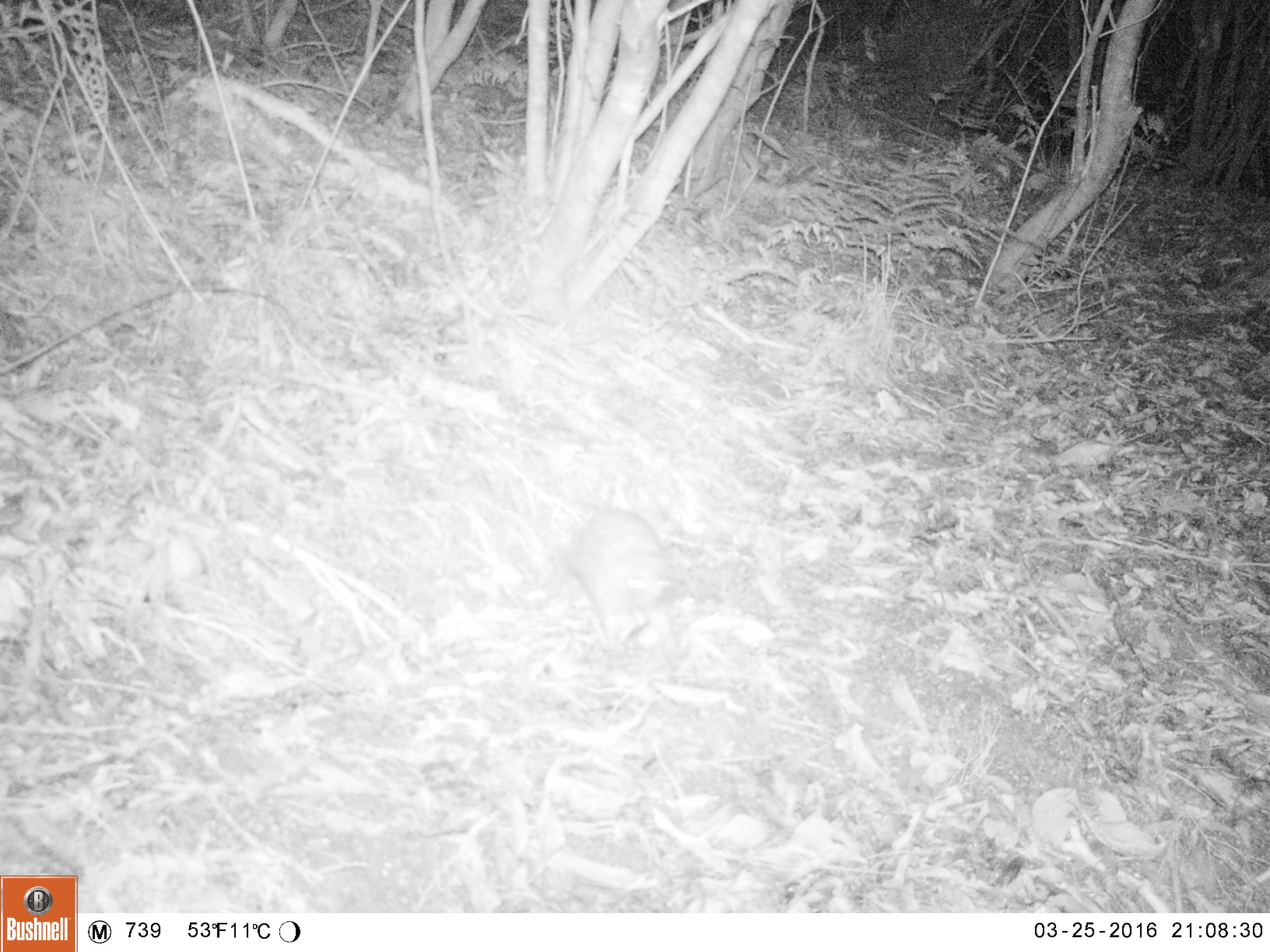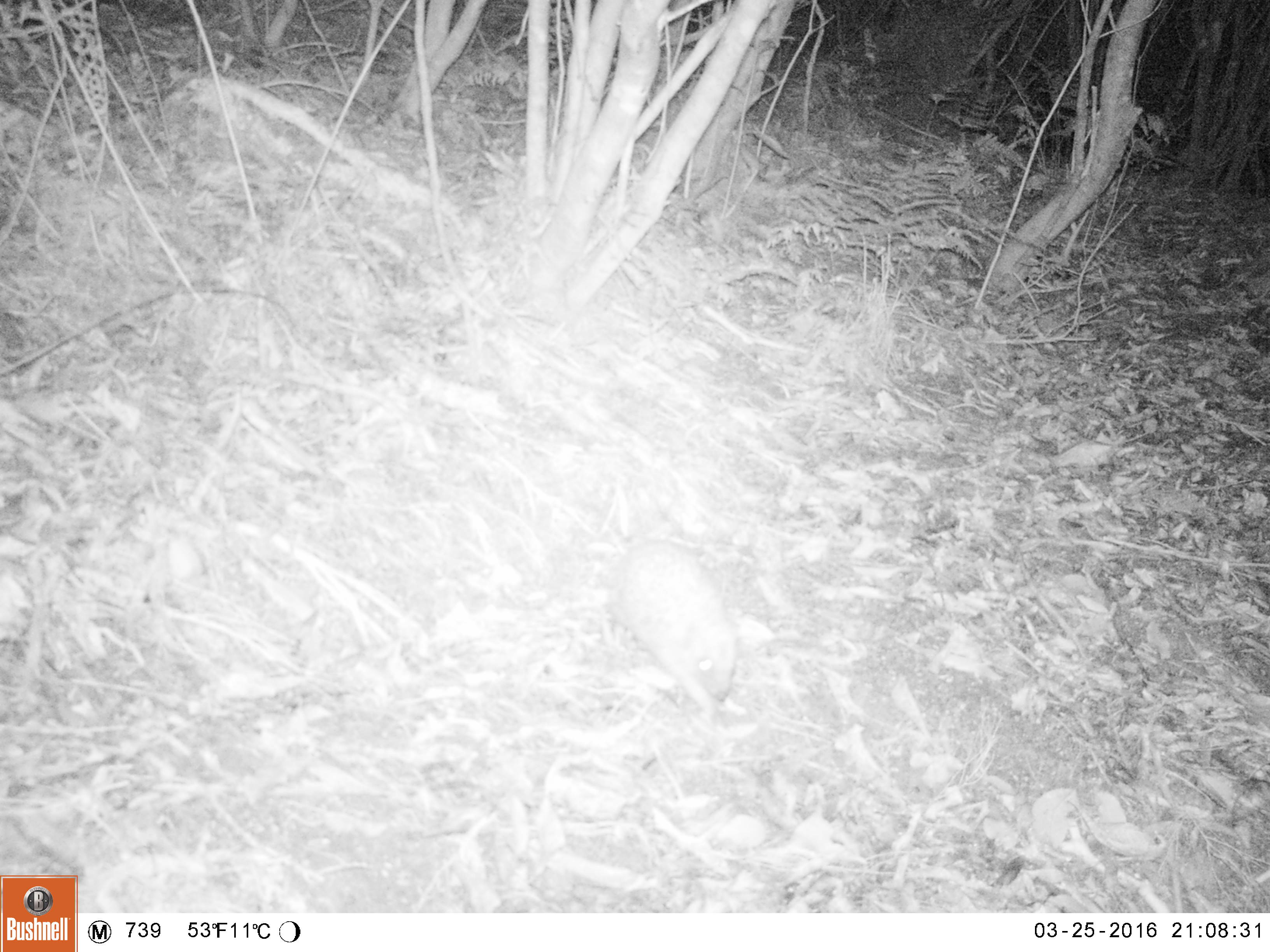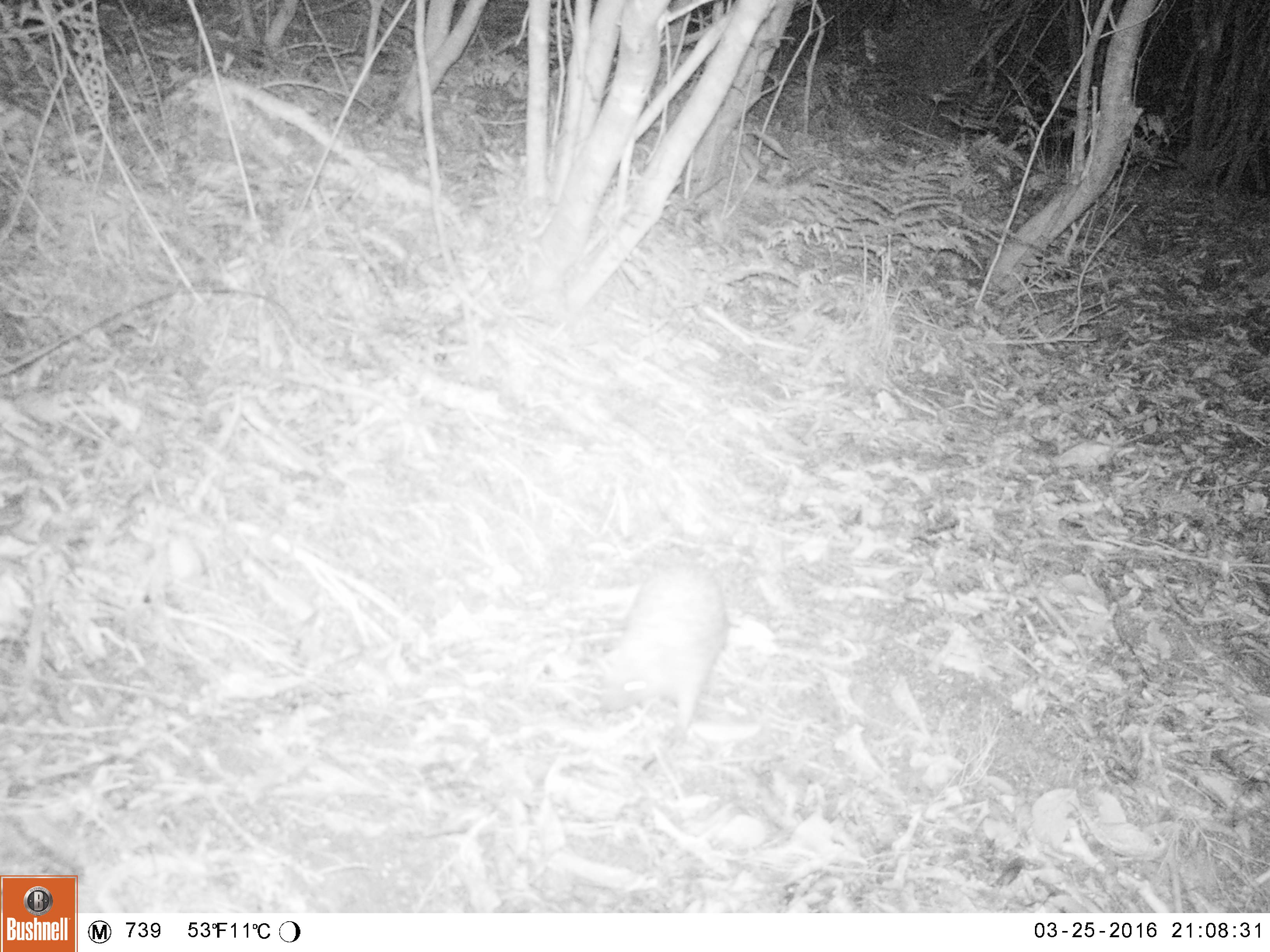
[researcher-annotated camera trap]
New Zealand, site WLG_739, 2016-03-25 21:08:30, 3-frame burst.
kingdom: Animalia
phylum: Chordata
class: Mammalia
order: Eulipotyphla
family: Erinaceidae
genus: Erinaceus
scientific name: Erinaceus europaeus europaeus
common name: european hedgehog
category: hedgehog